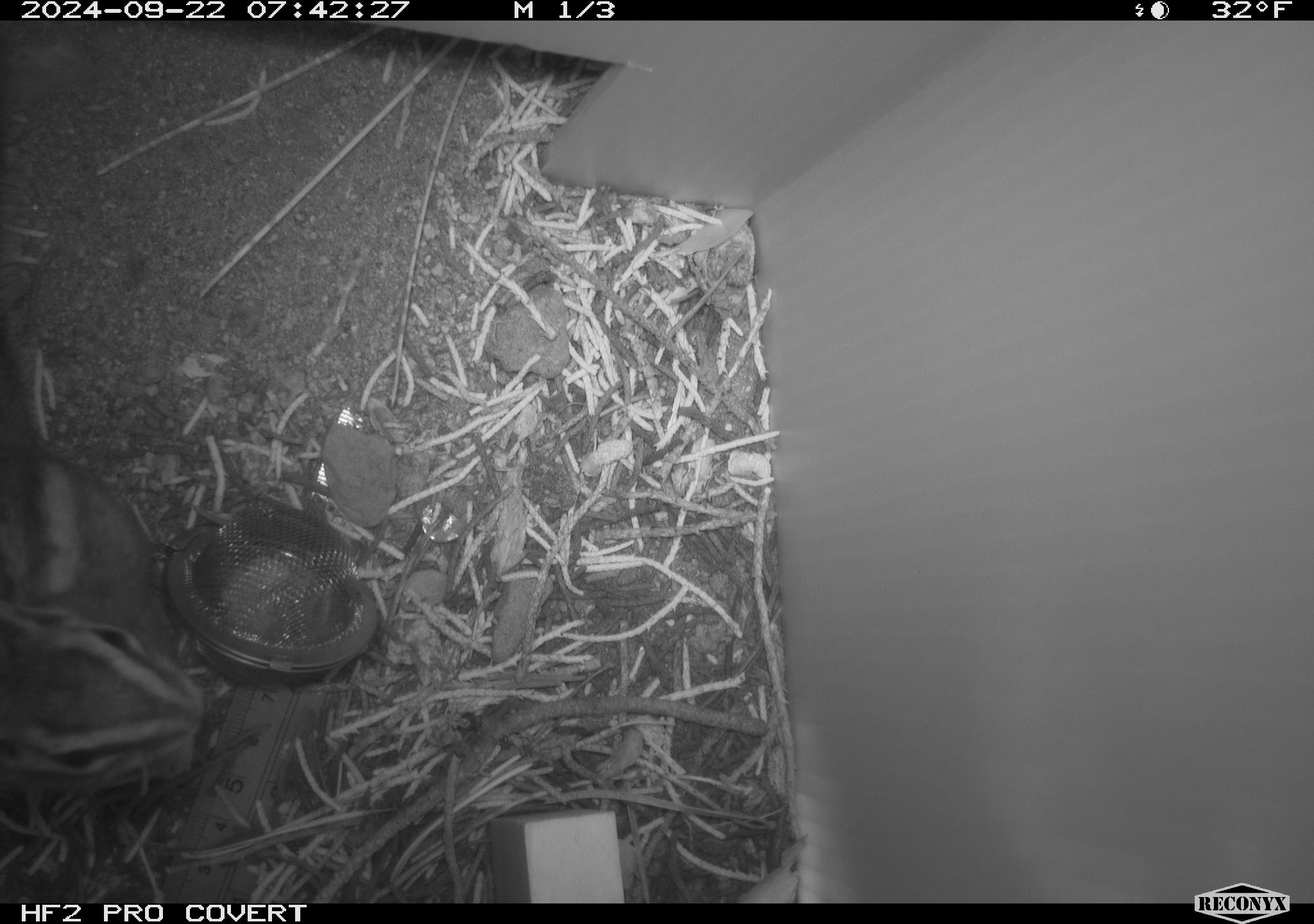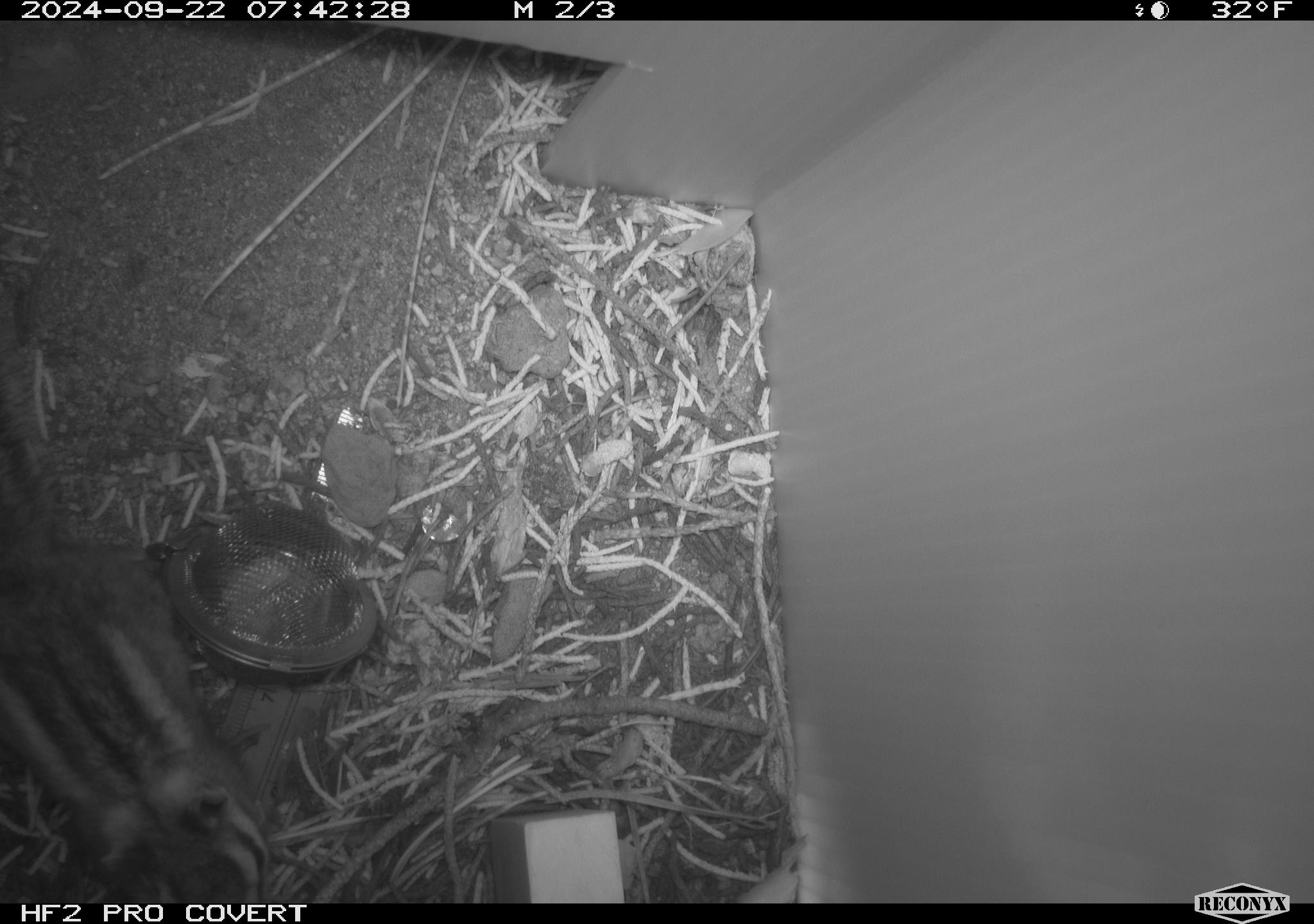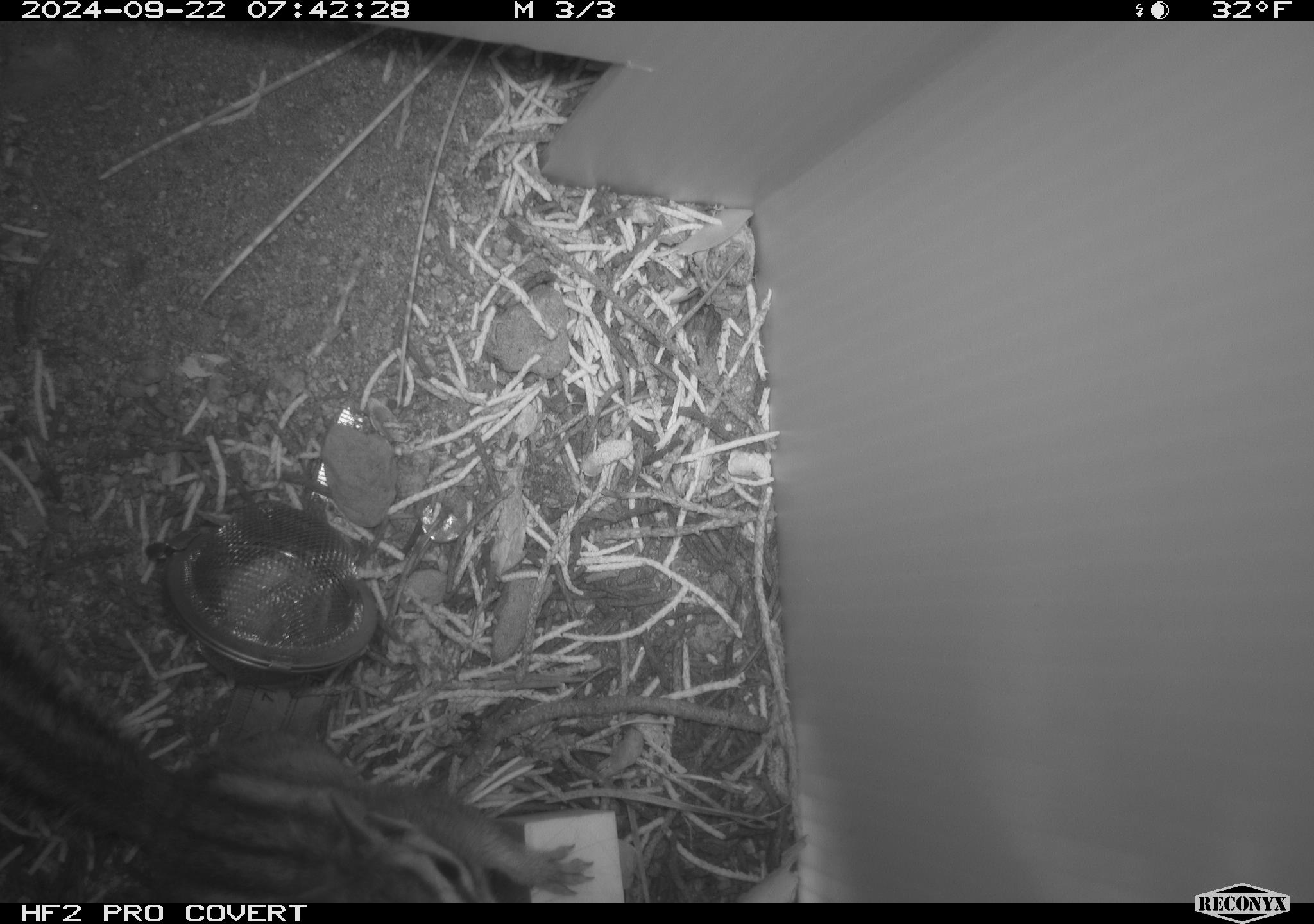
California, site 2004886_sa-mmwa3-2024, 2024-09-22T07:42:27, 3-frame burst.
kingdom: Animalia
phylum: Chordata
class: Mammalia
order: Rodentia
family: Sciuridae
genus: Neotamias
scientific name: Neotamias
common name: western chipmunks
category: neotamias species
Neotamias species (western chipmunks) (Neotamias).